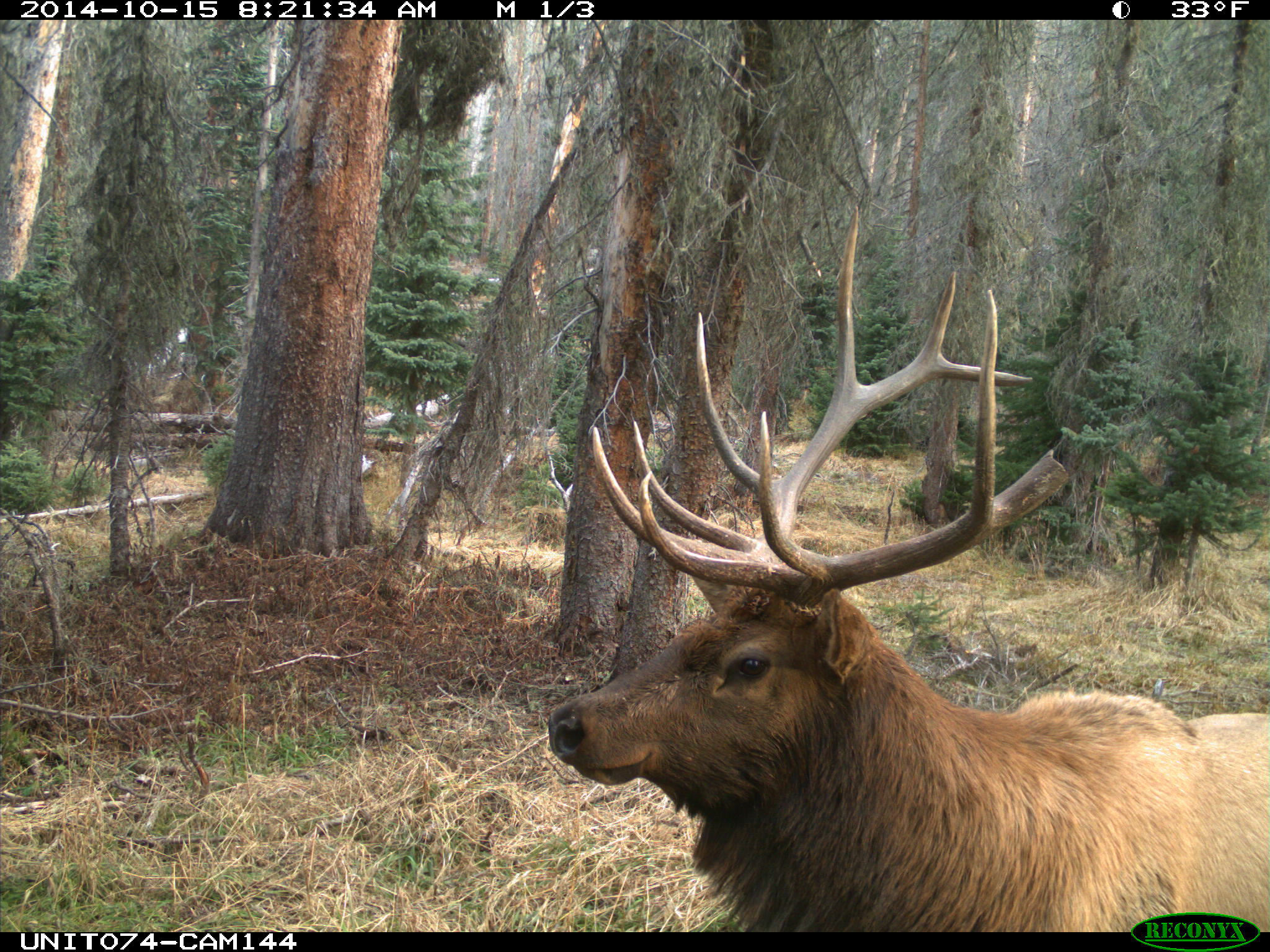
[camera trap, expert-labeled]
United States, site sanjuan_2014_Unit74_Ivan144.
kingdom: Animalia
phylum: Chordata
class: Mammalia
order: Artiodactyla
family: Cervidae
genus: Cervus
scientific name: Cervus elaphus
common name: red deer